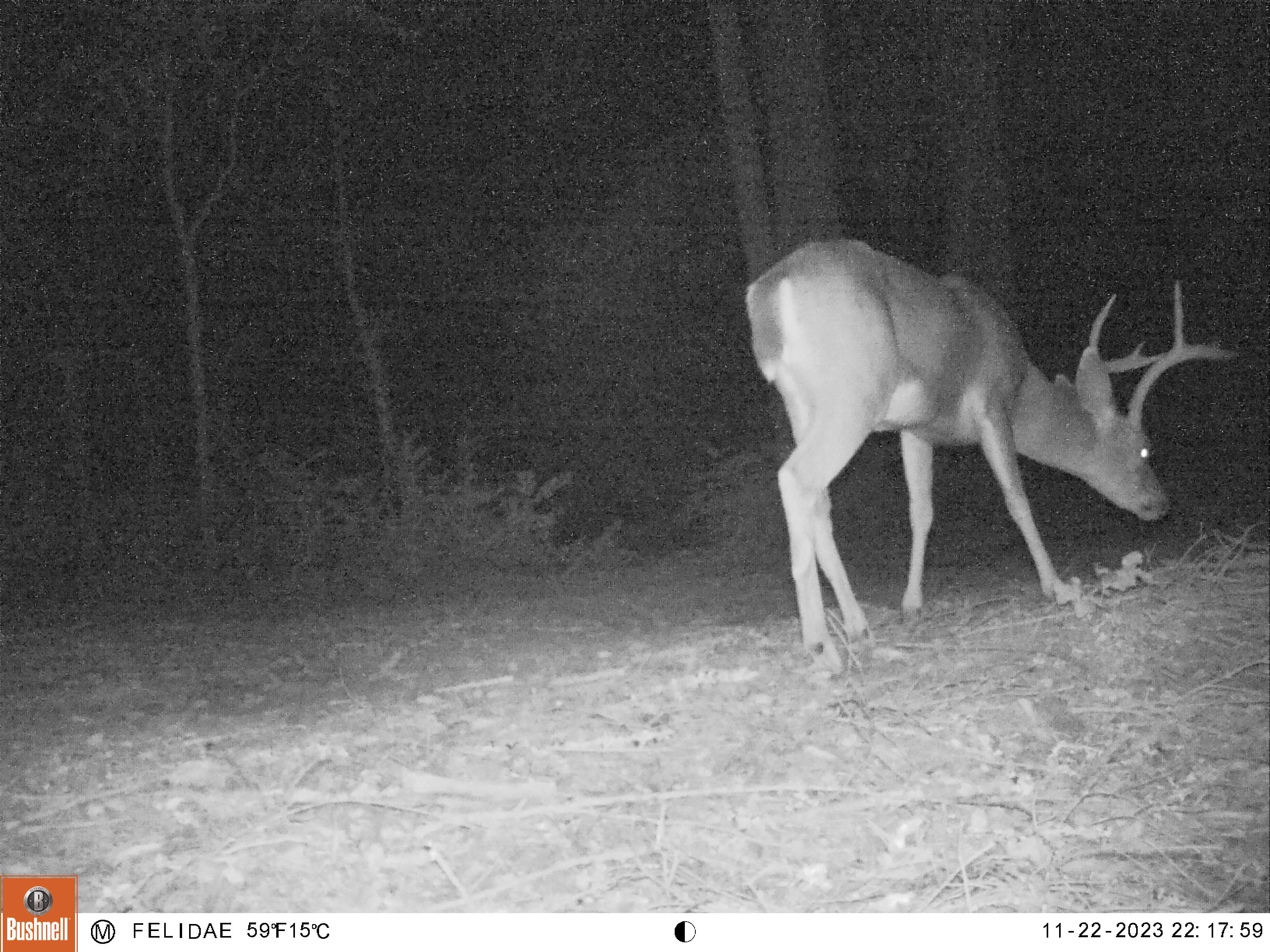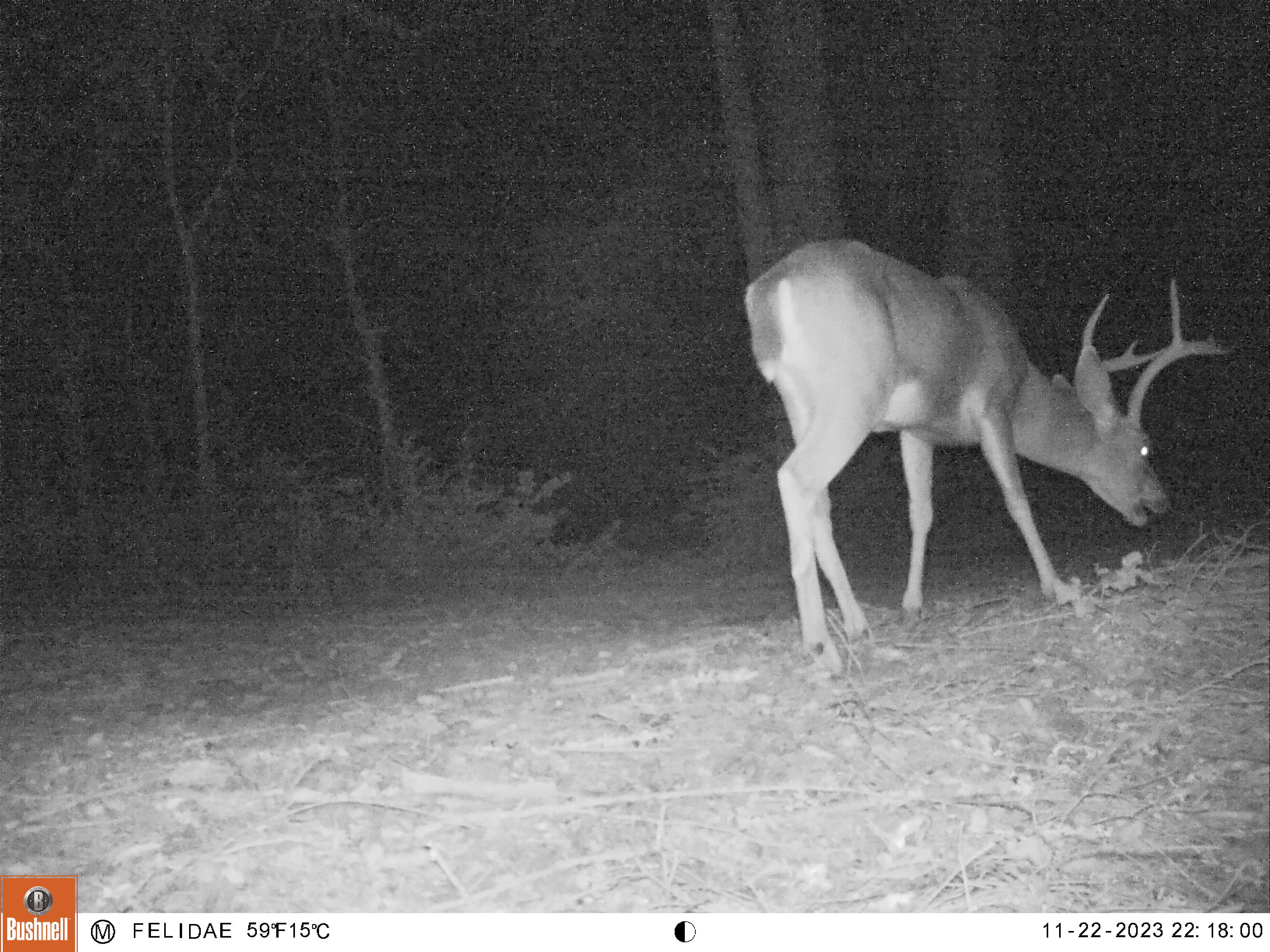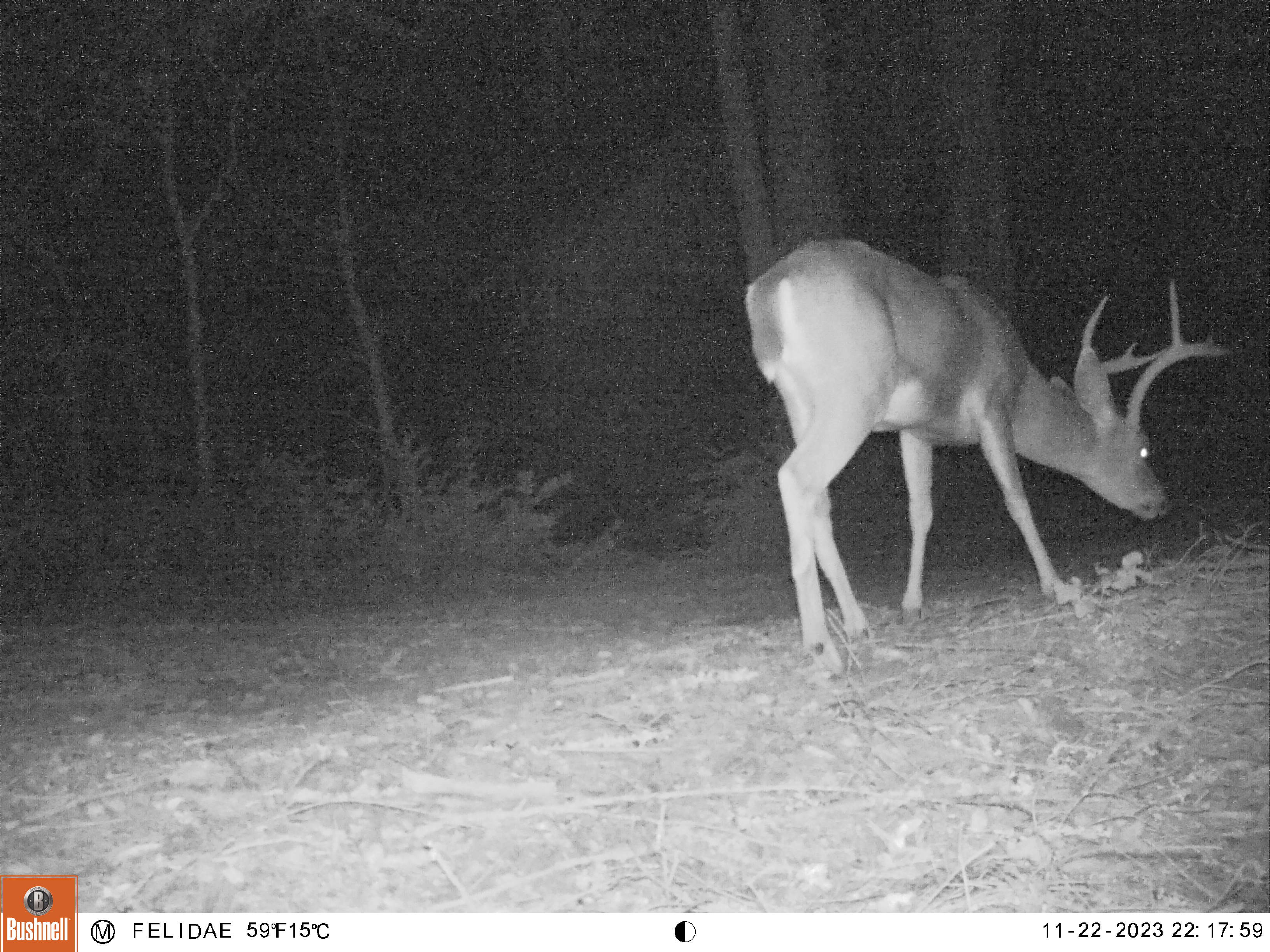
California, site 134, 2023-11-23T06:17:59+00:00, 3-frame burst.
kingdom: Animalia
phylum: Chordata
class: Mammalia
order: Artiodactyla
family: Cervidae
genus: Odocoileus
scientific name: Odocoileus hemionus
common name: mule deer